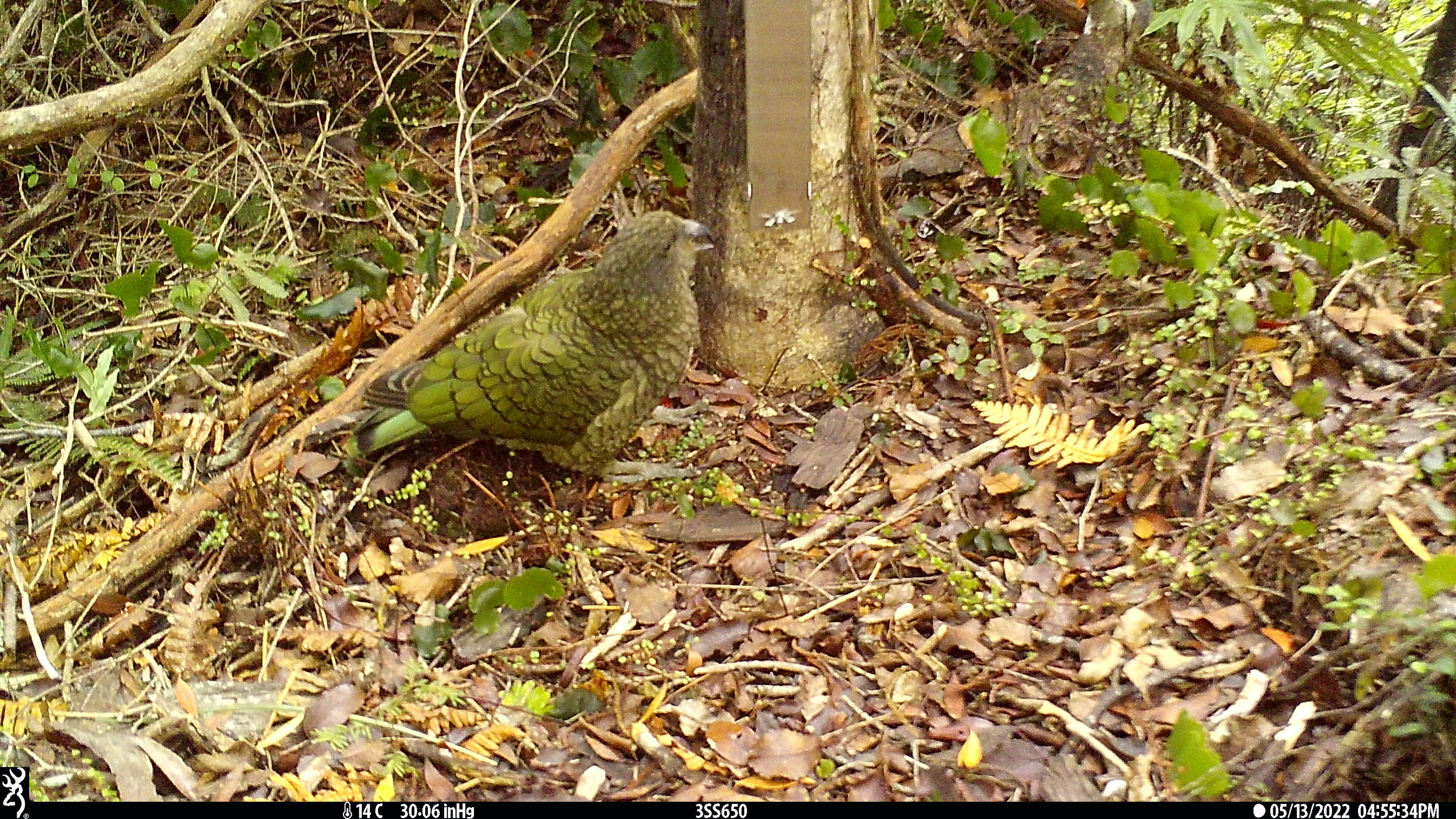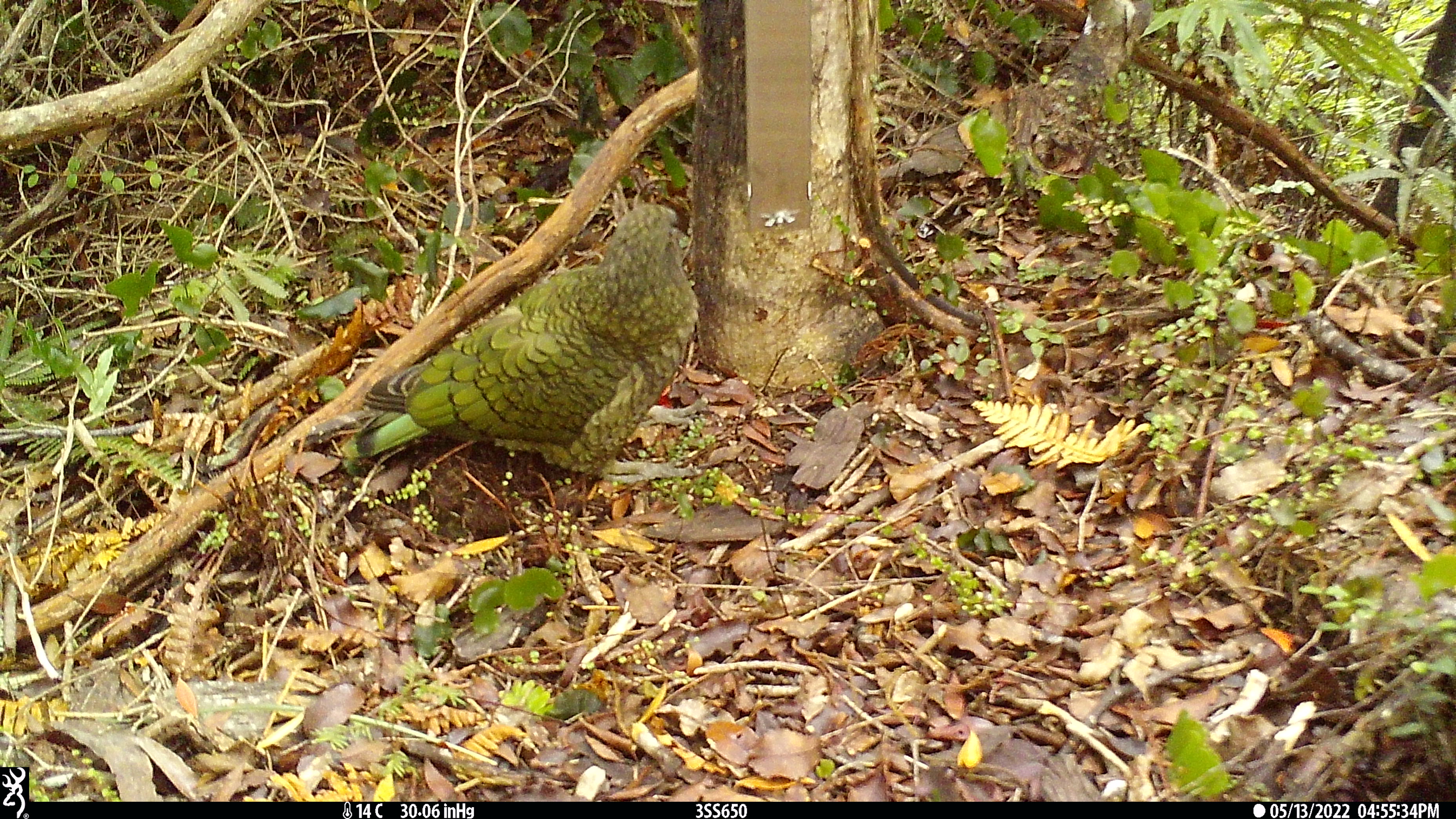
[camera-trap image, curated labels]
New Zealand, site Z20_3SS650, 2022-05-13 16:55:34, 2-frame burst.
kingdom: Animalia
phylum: Chordata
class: Aves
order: Psittaciformes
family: Strigopidae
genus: Nestor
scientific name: Nestor notabilis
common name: kea